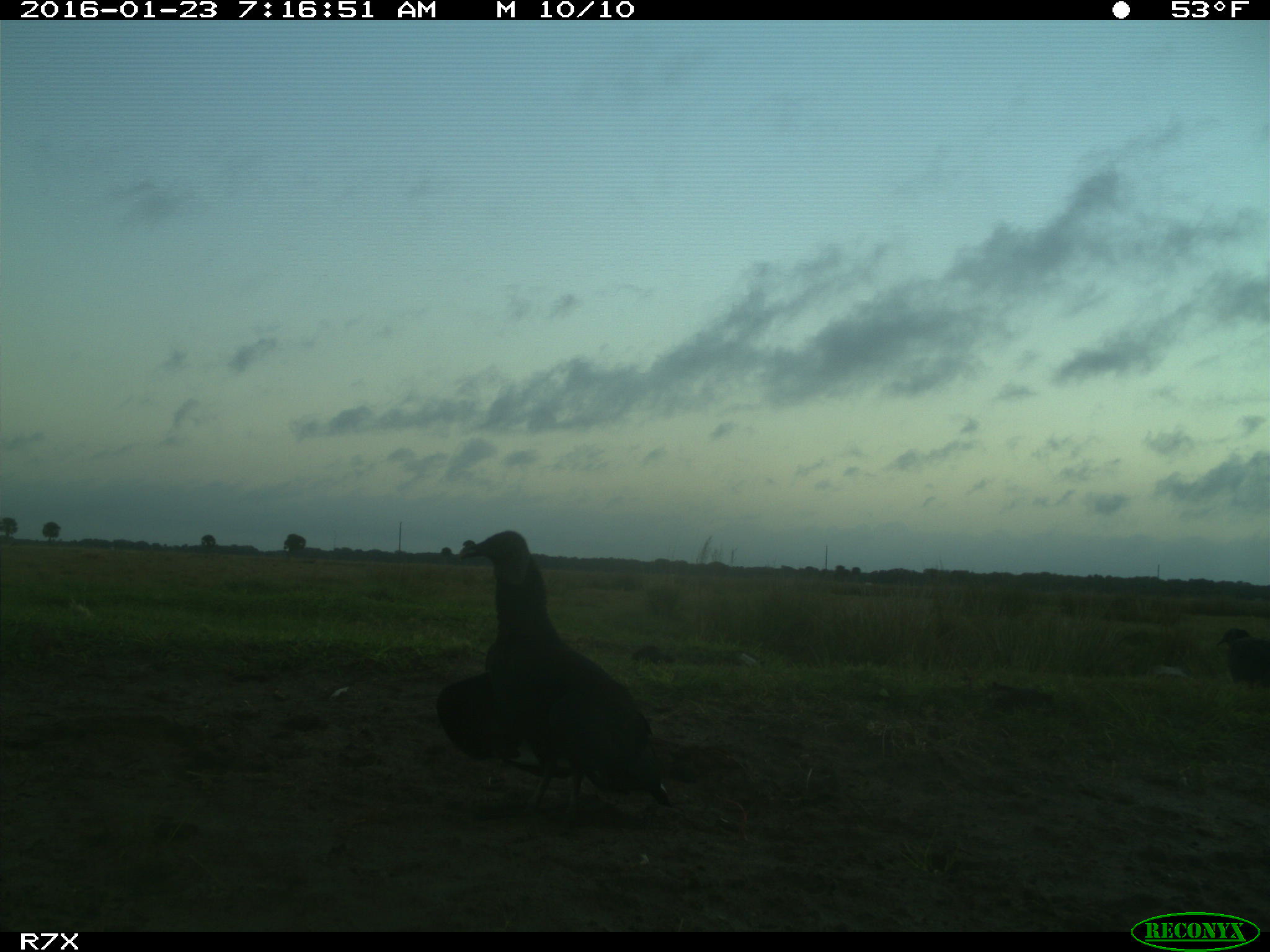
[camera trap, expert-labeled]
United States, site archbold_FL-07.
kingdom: Animalia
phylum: Chordata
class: Aves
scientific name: Aves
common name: birds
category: unidentified bird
Unidentified bird (birds) (Aves).